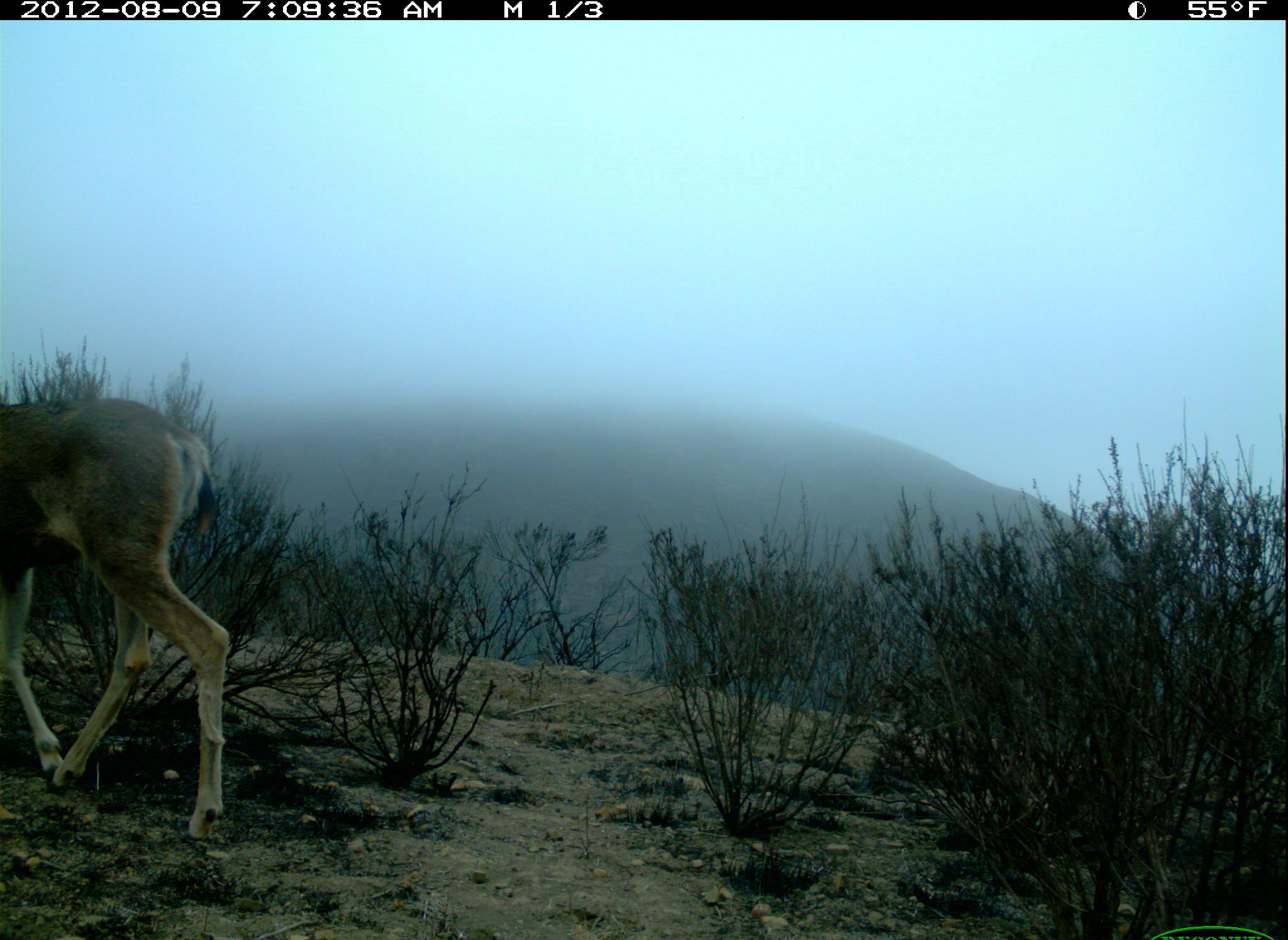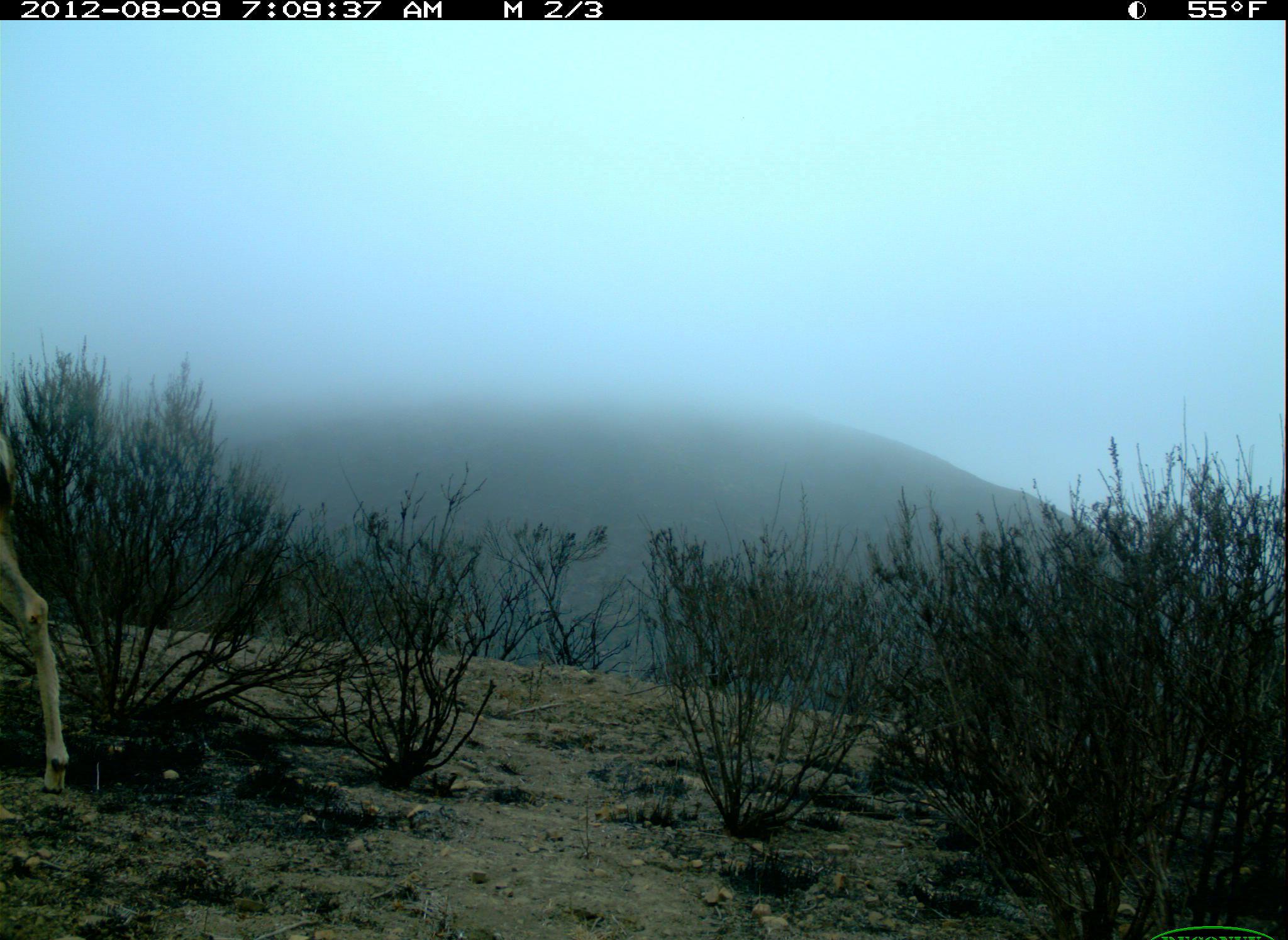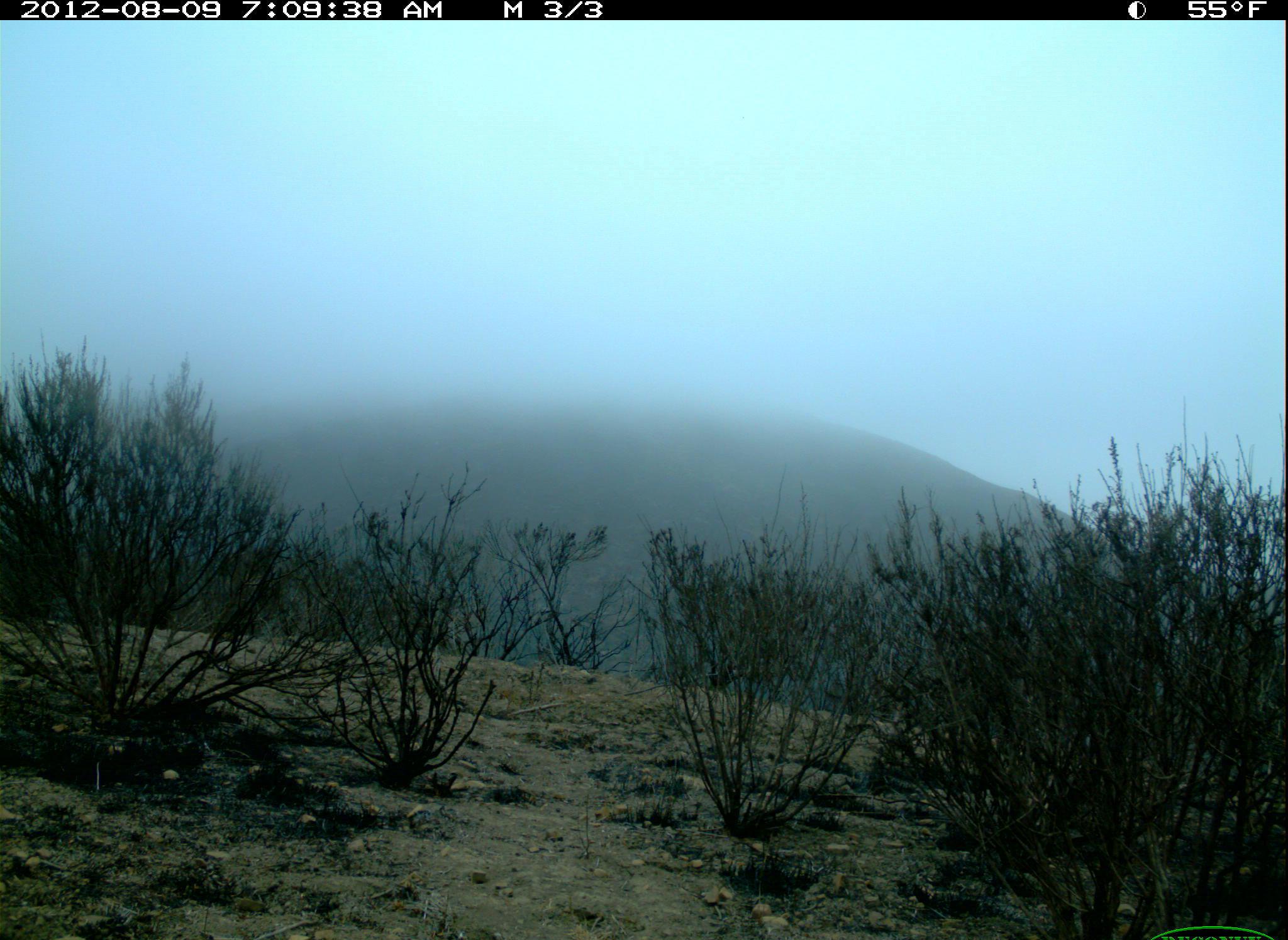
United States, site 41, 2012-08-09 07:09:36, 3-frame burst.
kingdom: Animalia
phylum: Chordata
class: Mammalia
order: Artiodactyla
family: Cervidae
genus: Odocoileus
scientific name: Odocoileus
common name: deer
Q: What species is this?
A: Deer (Odocoileus).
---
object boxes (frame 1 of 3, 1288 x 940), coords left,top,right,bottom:
deer: 0,397,232,851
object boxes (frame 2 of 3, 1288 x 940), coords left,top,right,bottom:
deer: 0,408,69,797